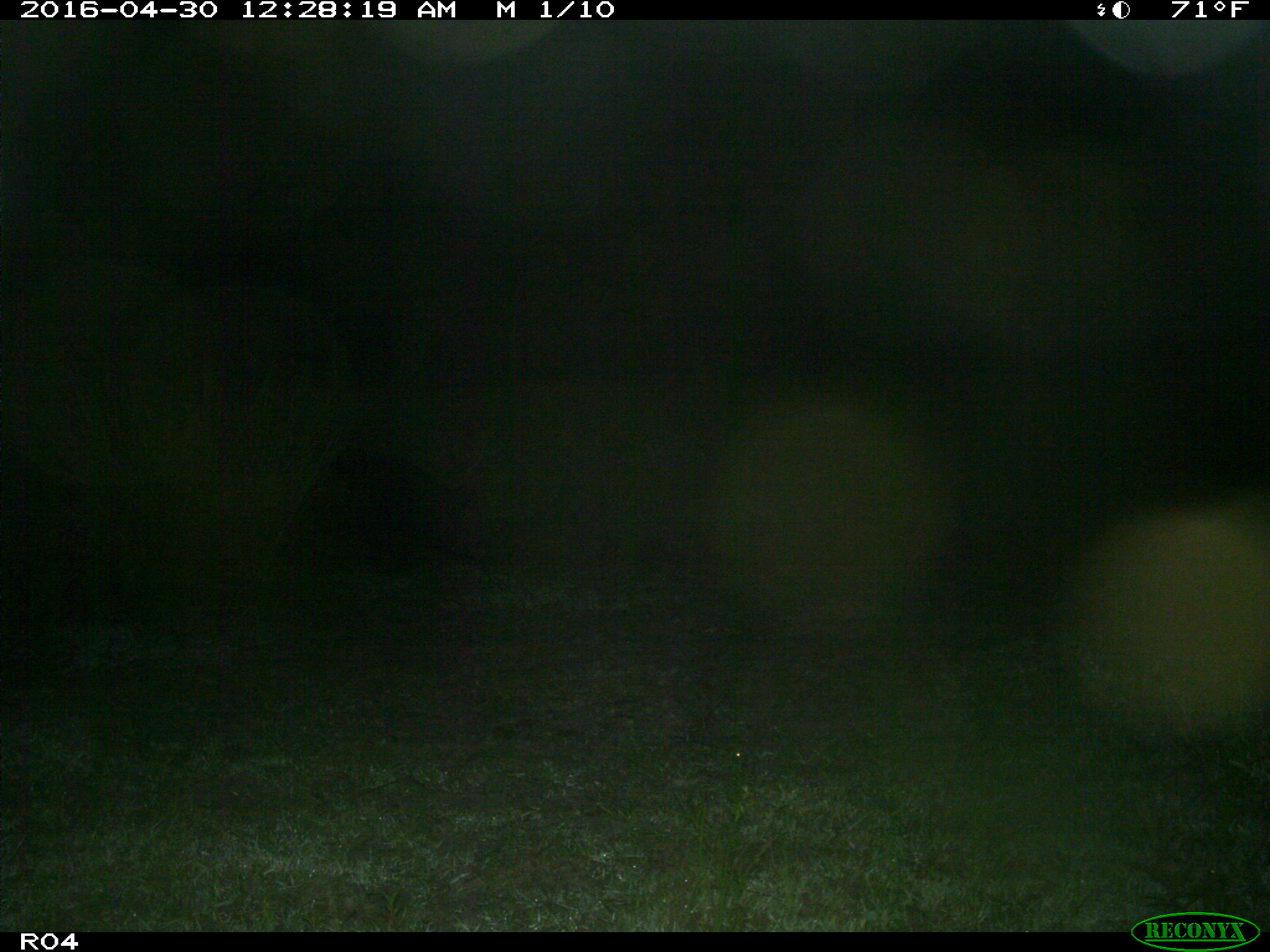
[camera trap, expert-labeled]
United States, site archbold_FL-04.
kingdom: Animalia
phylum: Chordata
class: Mammalia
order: Artiodactyla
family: Suidae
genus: Sus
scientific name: Sus scrofa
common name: wild boar